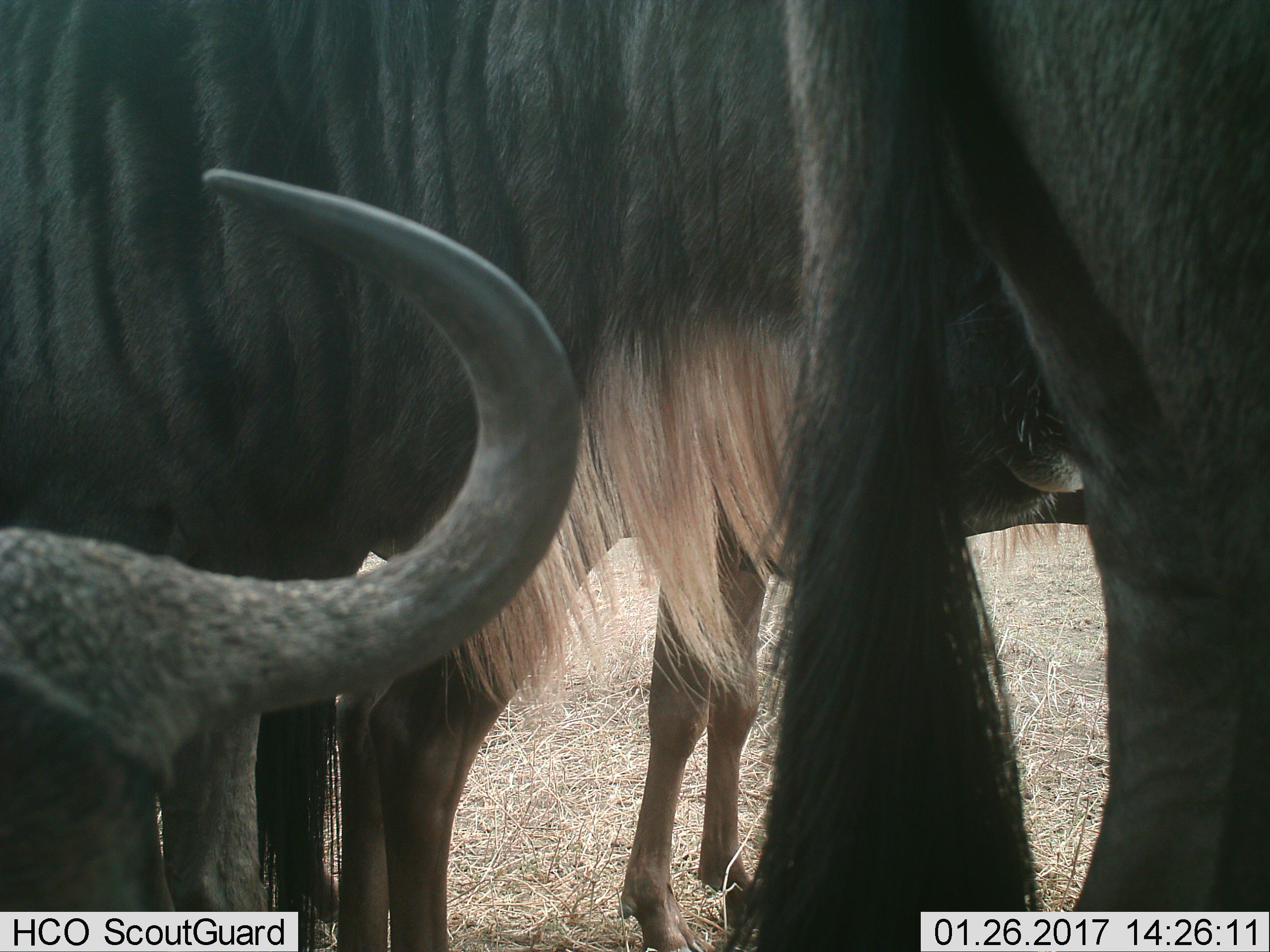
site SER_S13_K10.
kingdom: Animalia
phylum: Chordata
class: Mammalia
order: Artiodactyla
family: Bovidae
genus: Connochaetes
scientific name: Connochaetes taurinus taurinus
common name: blue wildebeest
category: wildebeestblue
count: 4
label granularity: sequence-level